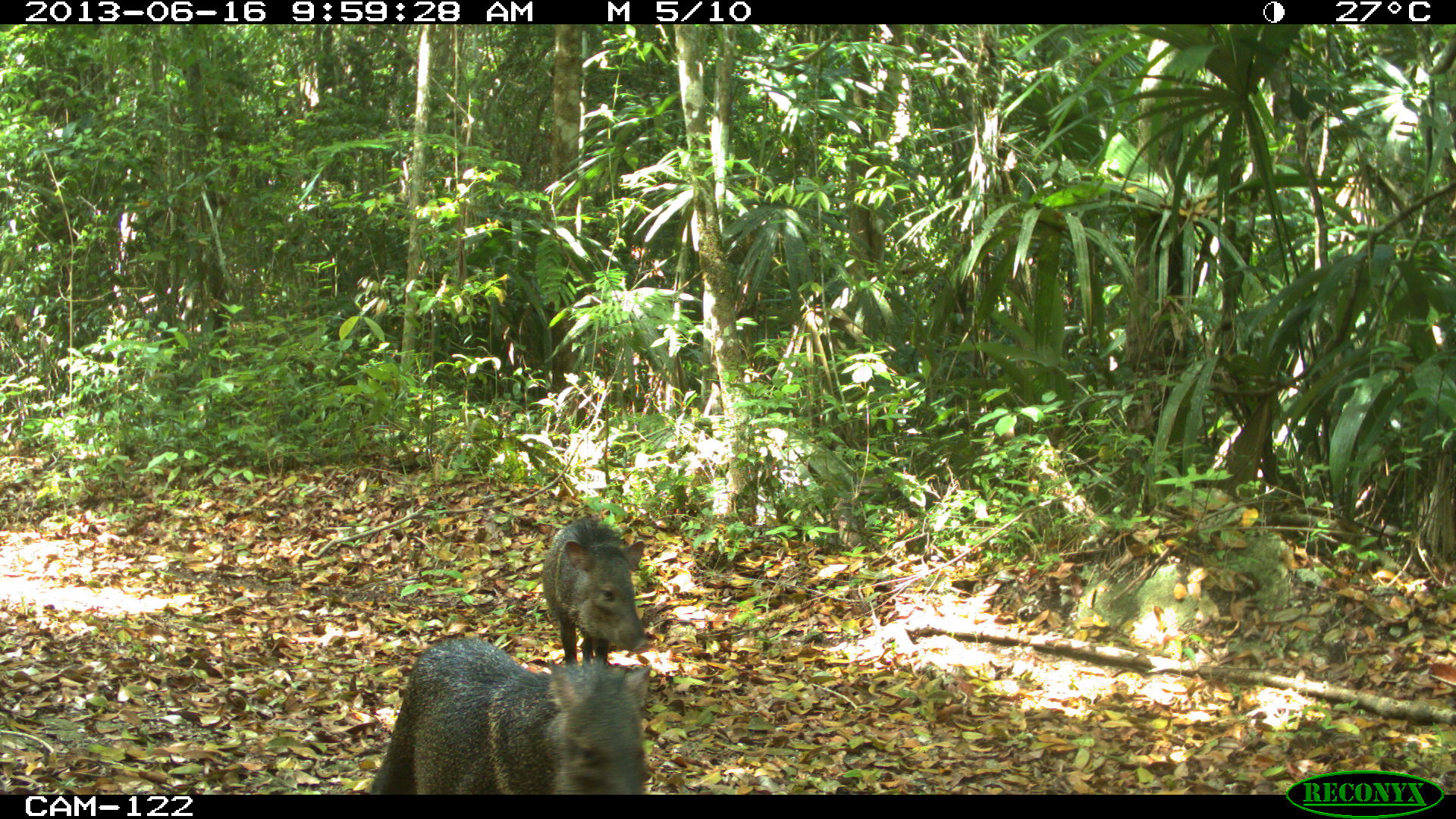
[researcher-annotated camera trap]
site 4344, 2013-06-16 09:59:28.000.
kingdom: Animalia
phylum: Chordata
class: Mammalia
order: Artiodactyla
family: Tayassuidae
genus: Pecari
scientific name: Pecari tajacu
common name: collared peccary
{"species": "Pecari tajacu (collared peccary)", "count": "3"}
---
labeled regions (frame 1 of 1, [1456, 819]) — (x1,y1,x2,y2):
pecari tajacu: (364,635,655,794); (541,516,650,665)